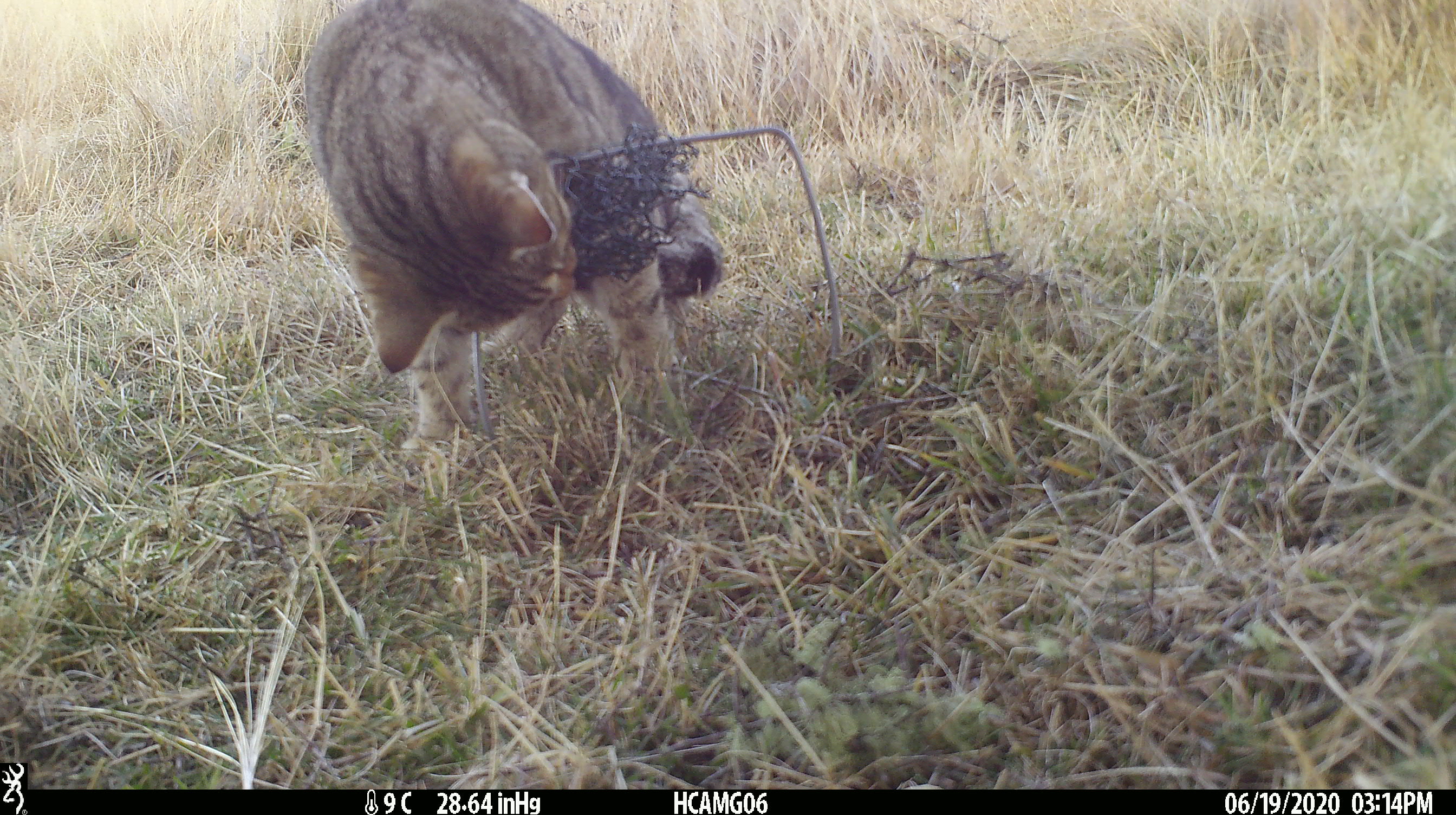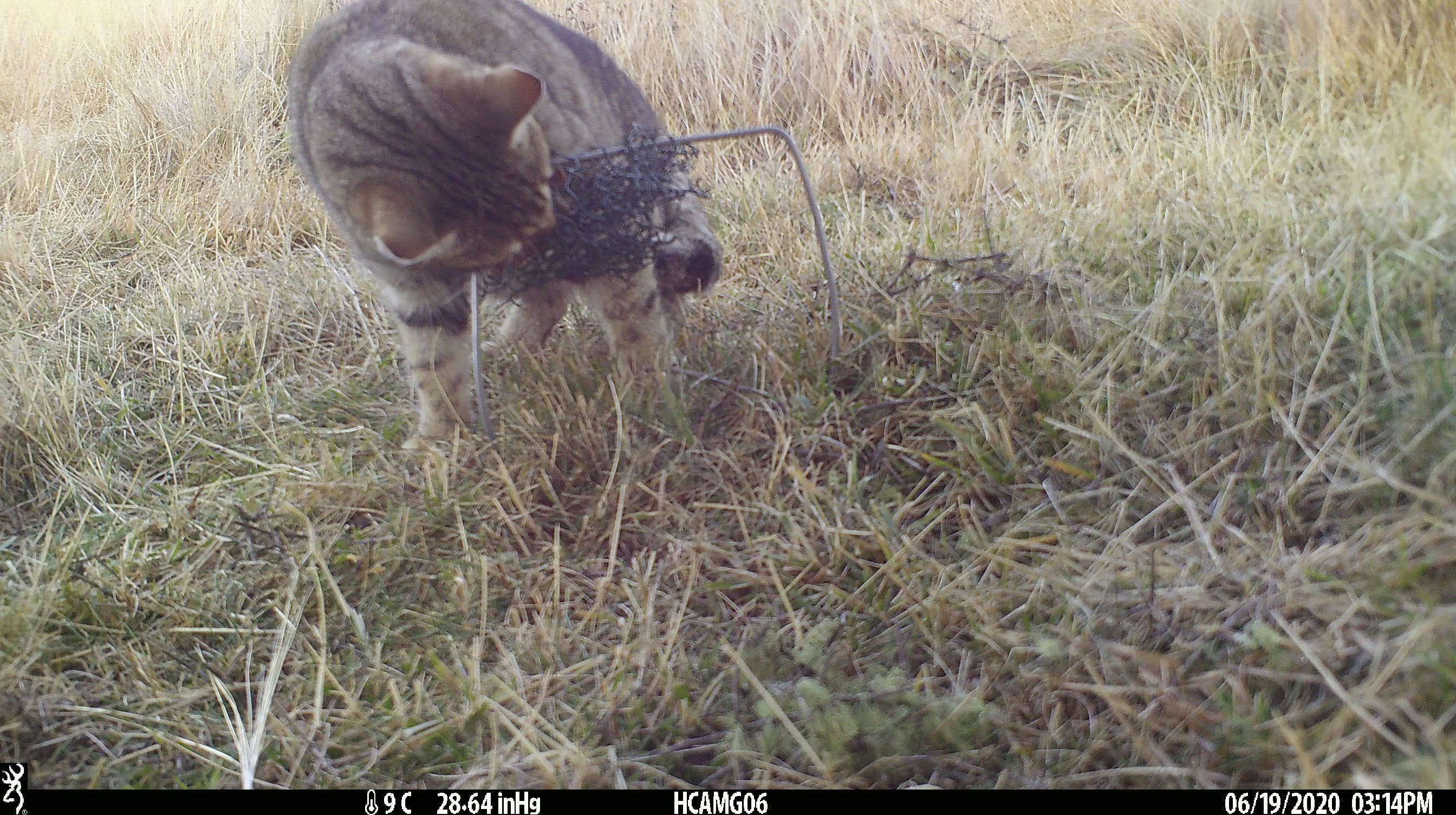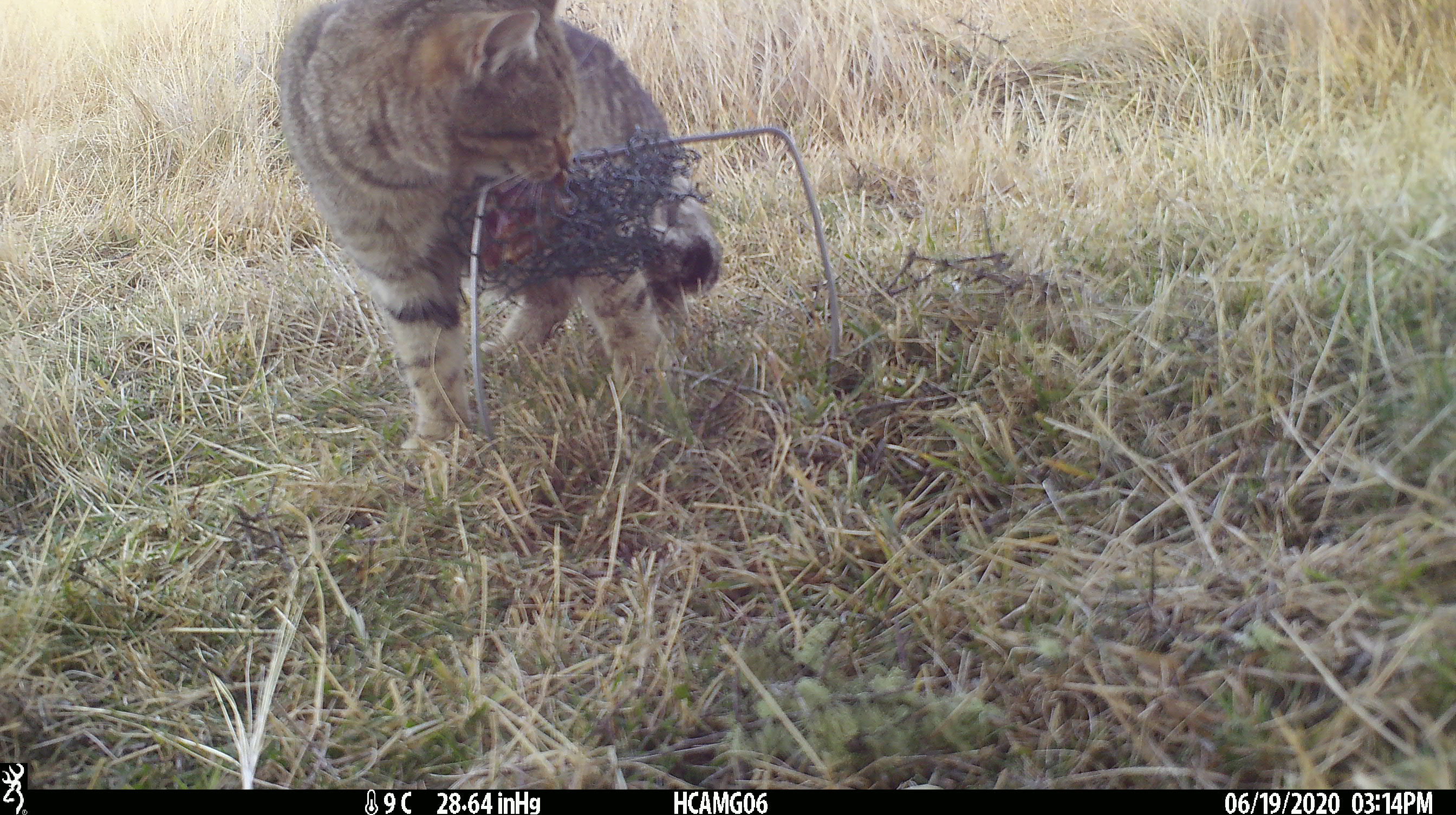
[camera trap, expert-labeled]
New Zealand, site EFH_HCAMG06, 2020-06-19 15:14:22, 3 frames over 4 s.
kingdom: Animalia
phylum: Chordata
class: Mammalia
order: Carnivora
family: Felidae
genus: Felis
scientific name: Felis catus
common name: domestic cat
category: cat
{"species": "cat (domestic cat) (Felis catus)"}